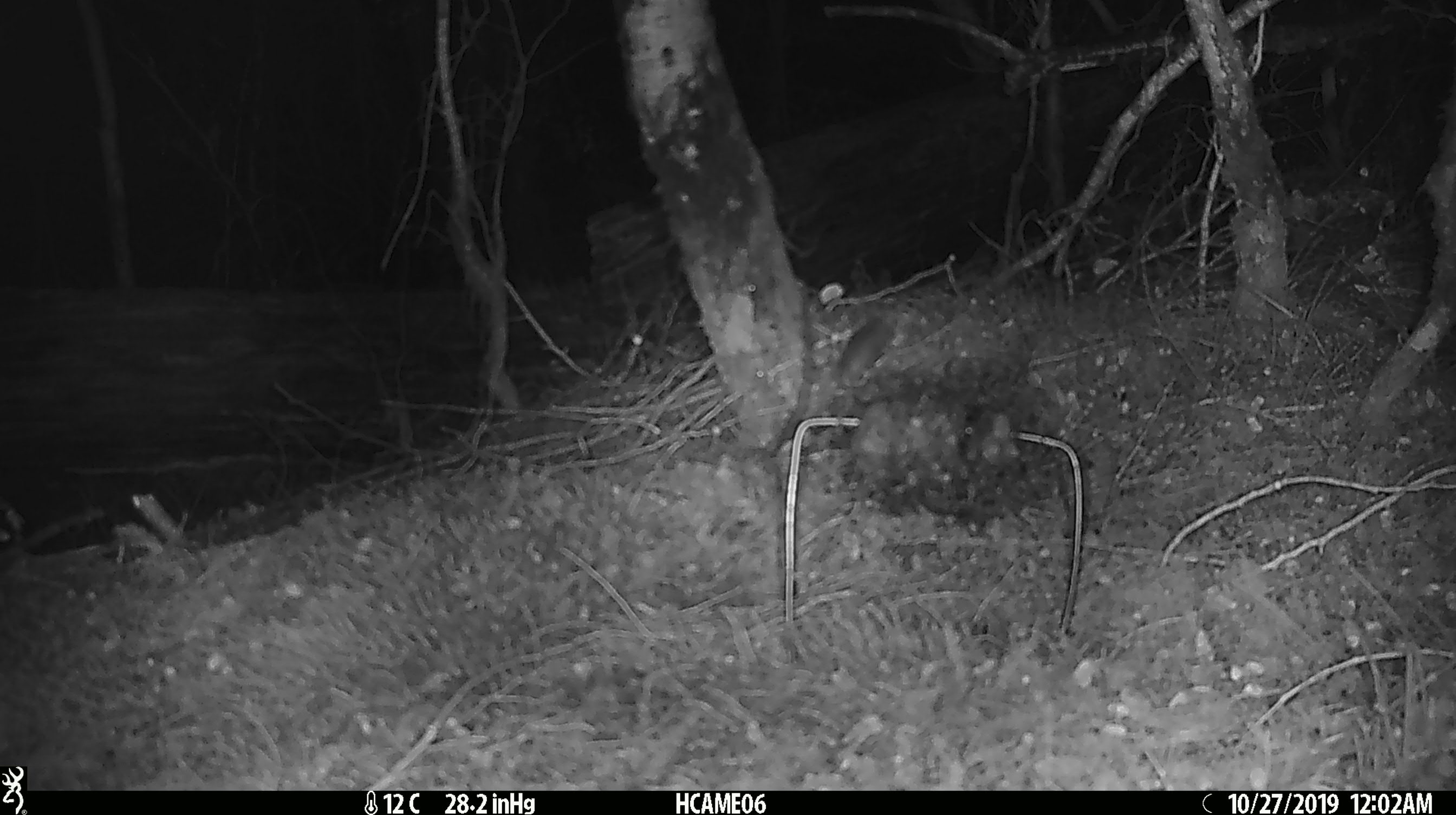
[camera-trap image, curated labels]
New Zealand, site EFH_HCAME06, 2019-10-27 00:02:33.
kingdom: Animalia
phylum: Chordata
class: Mammalia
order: Rodentia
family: Muridae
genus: Mus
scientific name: Mus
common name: mouse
Mouse (Mus).